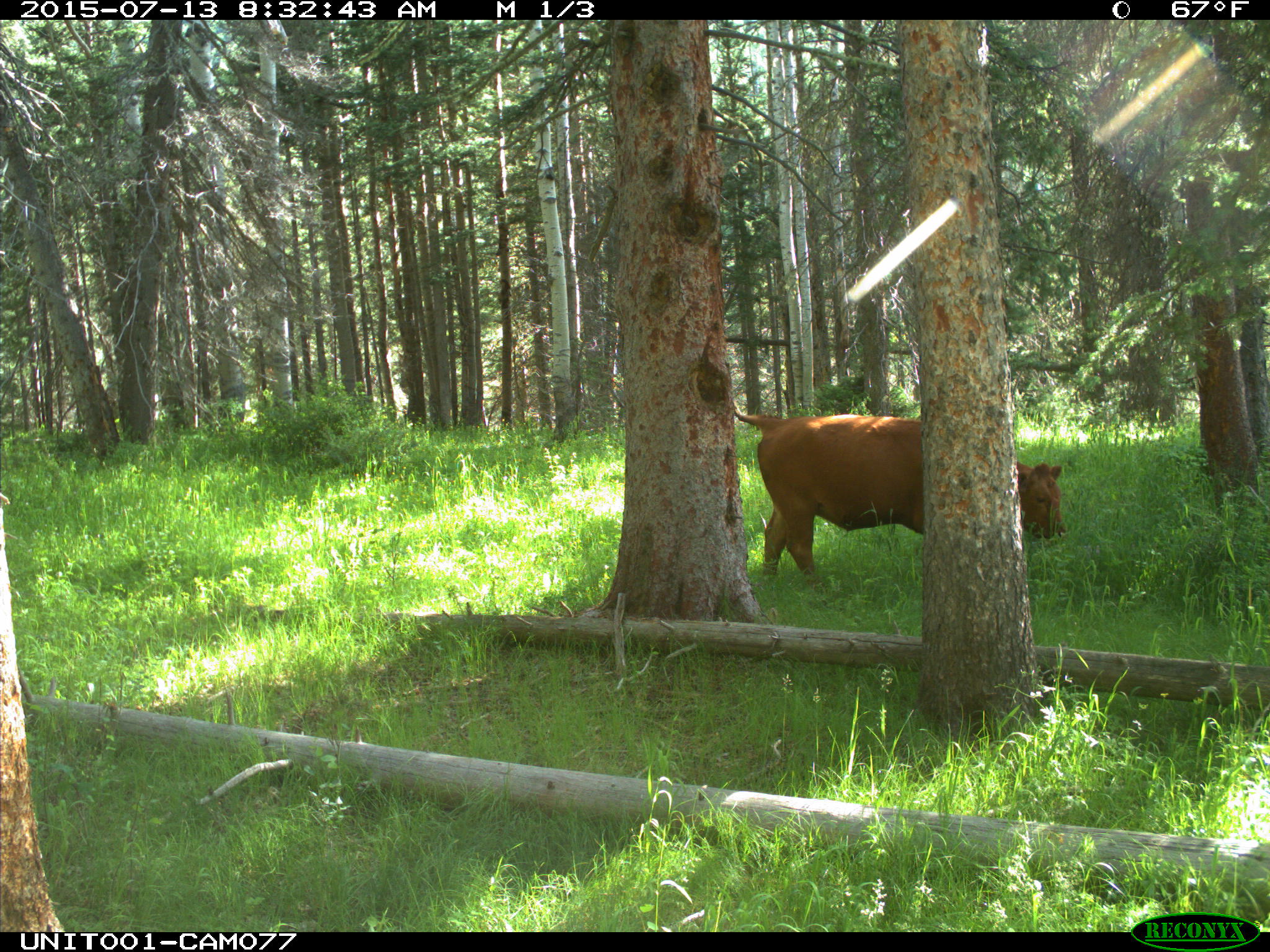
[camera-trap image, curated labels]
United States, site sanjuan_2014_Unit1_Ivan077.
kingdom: Animalia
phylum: Chordata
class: Mammalia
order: Artiodactyla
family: Bovidae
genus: Bos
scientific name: Bos taurus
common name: domestic cow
Bos taurus (domestic cow).